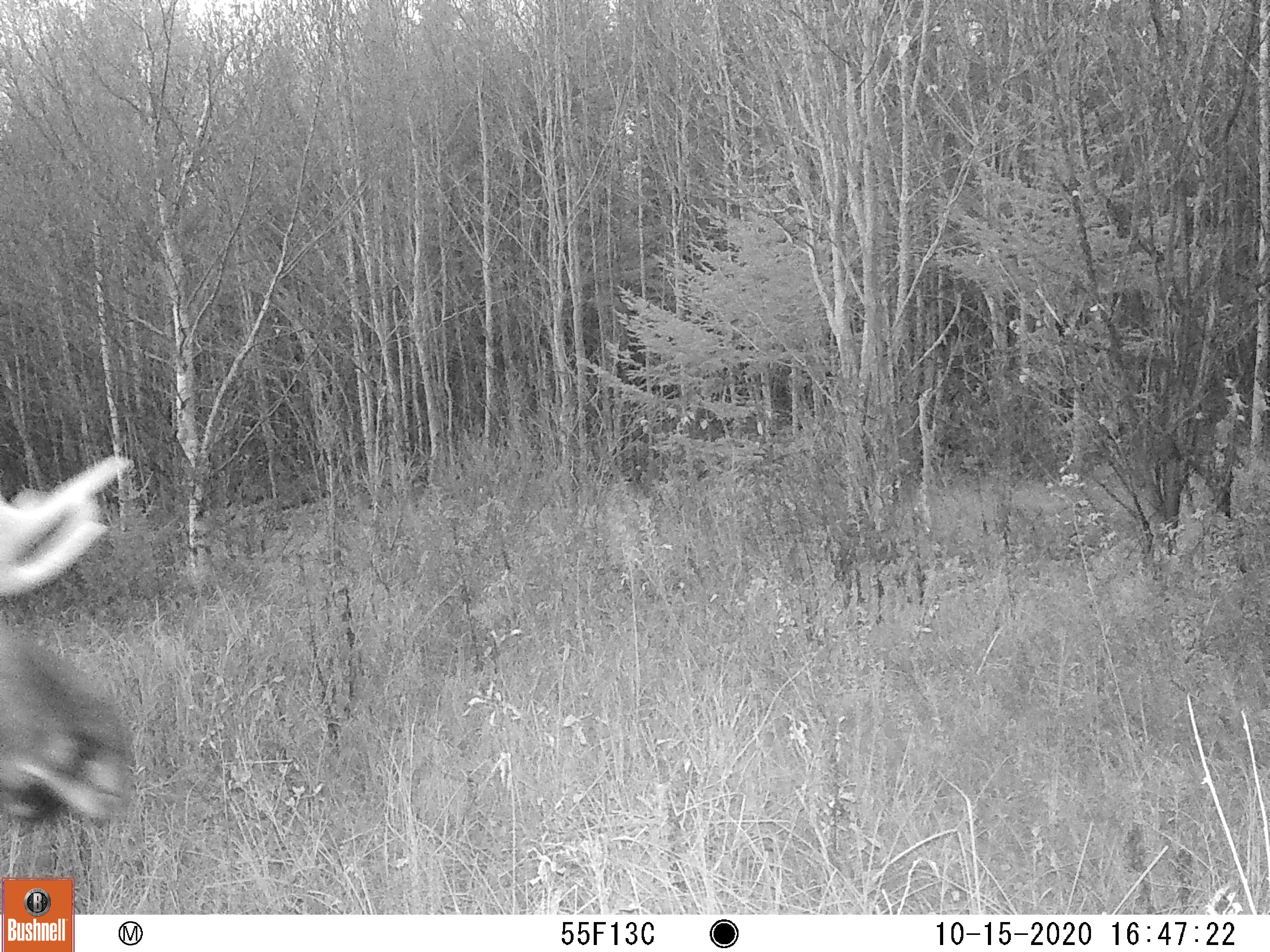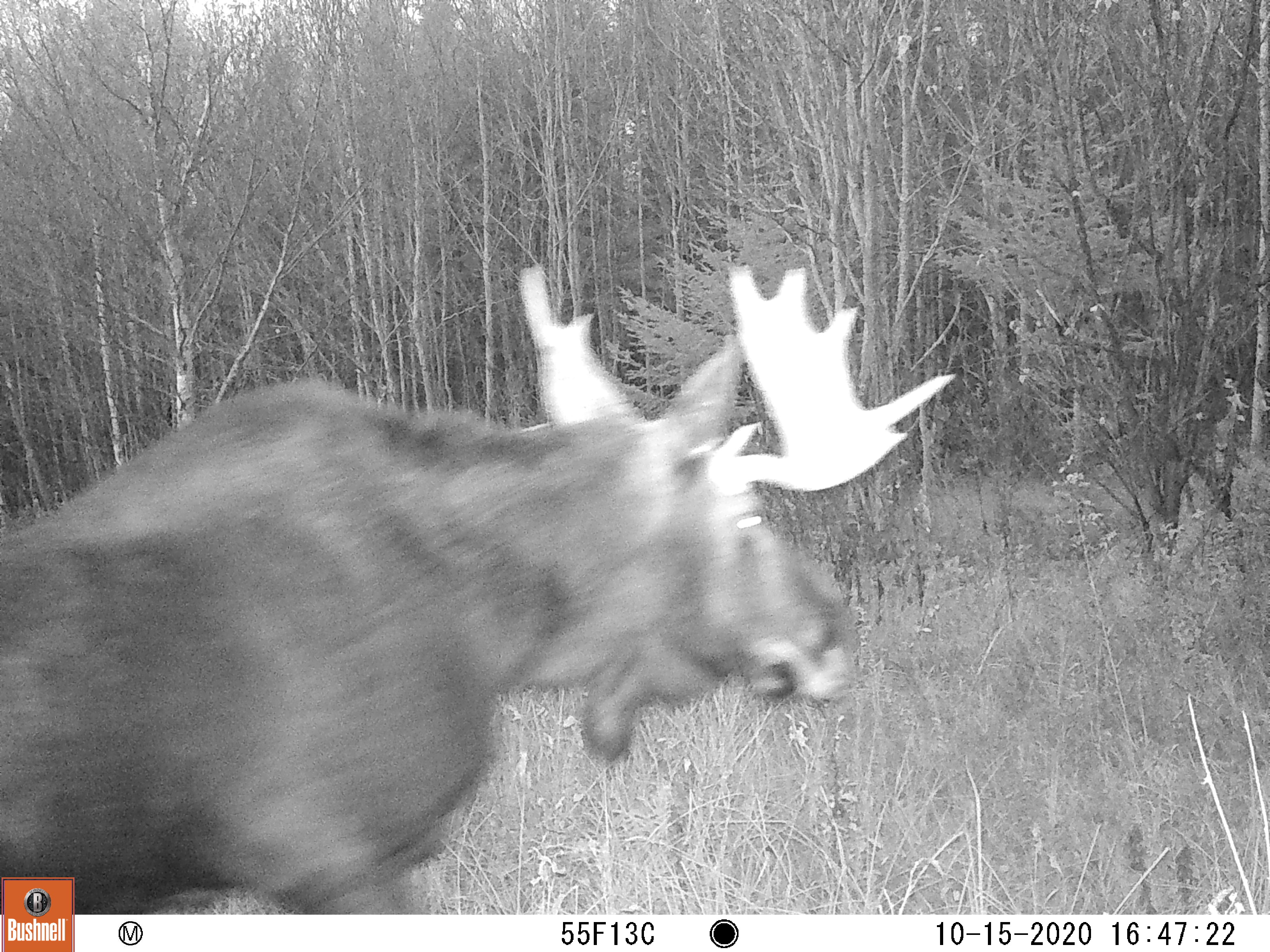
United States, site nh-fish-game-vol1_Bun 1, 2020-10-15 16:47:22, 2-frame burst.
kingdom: Animalia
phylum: Chordata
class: Mammalia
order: Artiodactyla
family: Cervidae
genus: Alces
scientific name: Alces alces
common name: moose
Moose (Alces alces).